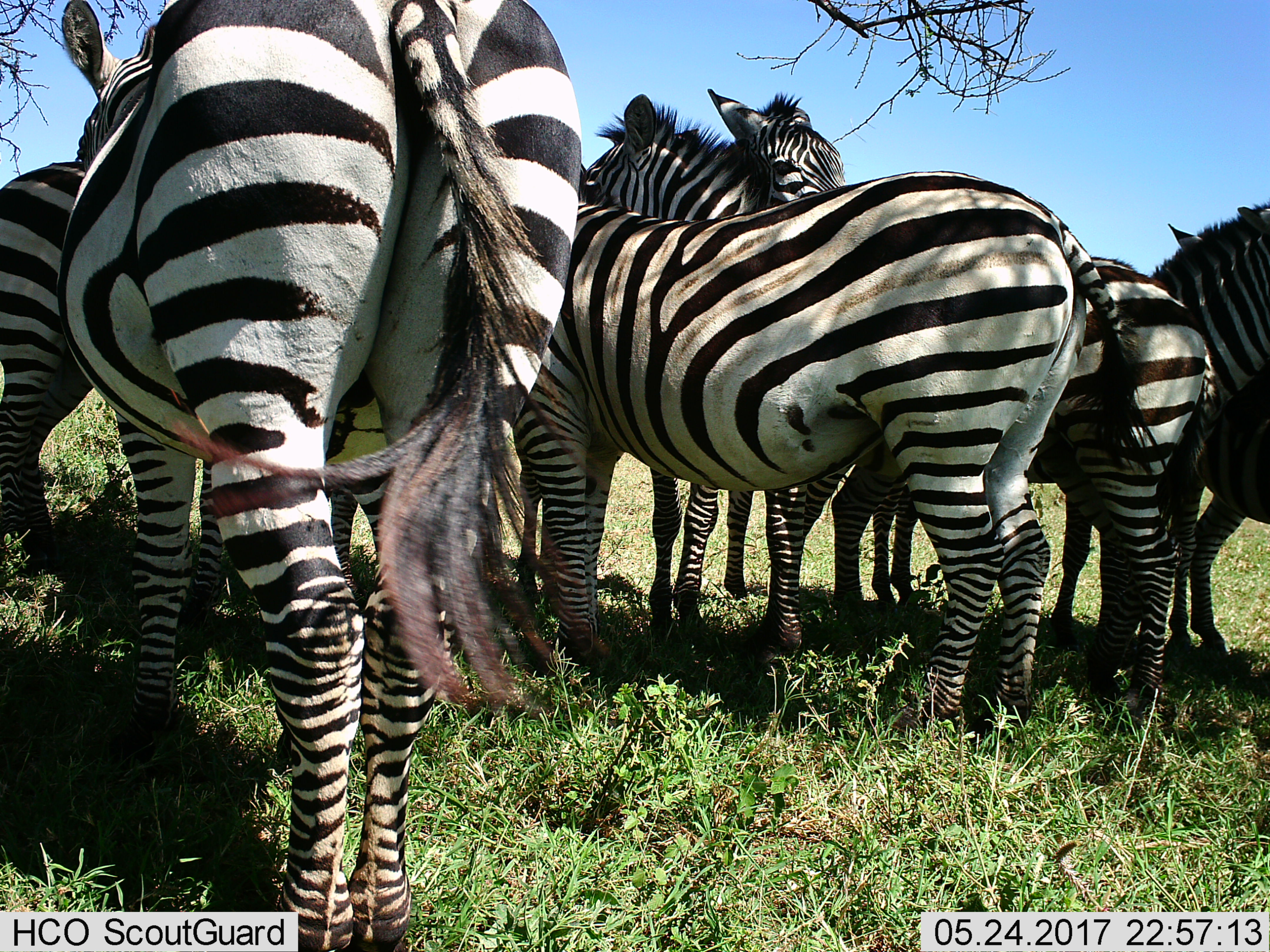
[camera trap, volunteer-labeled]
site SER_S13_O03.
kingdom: Animalia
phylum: Chordata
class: Mammalia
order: Perissodactyla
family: Equidae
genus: Equus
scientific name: Equus quagga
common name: plains zebra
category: zebraplains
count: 8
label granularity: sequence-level